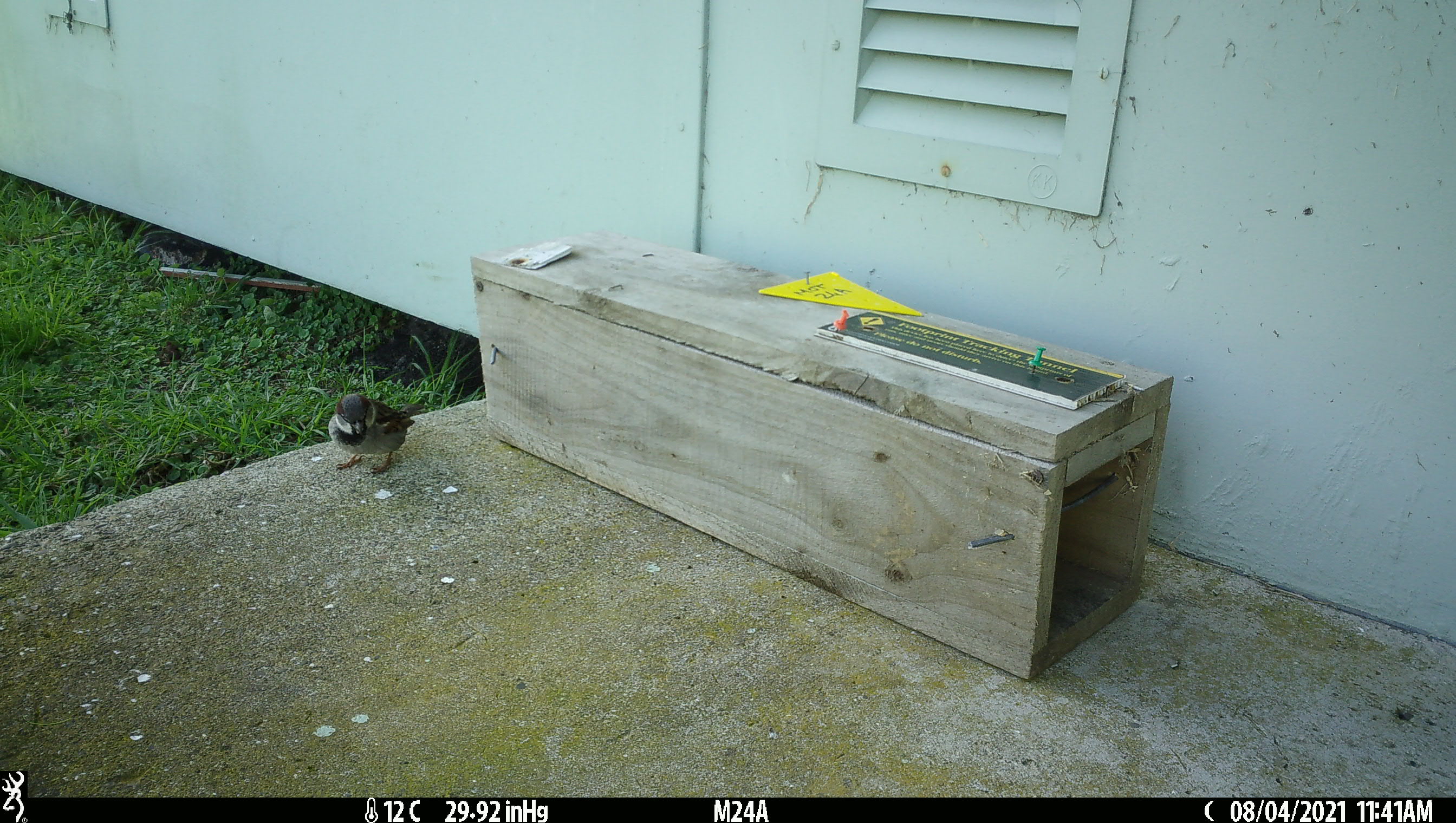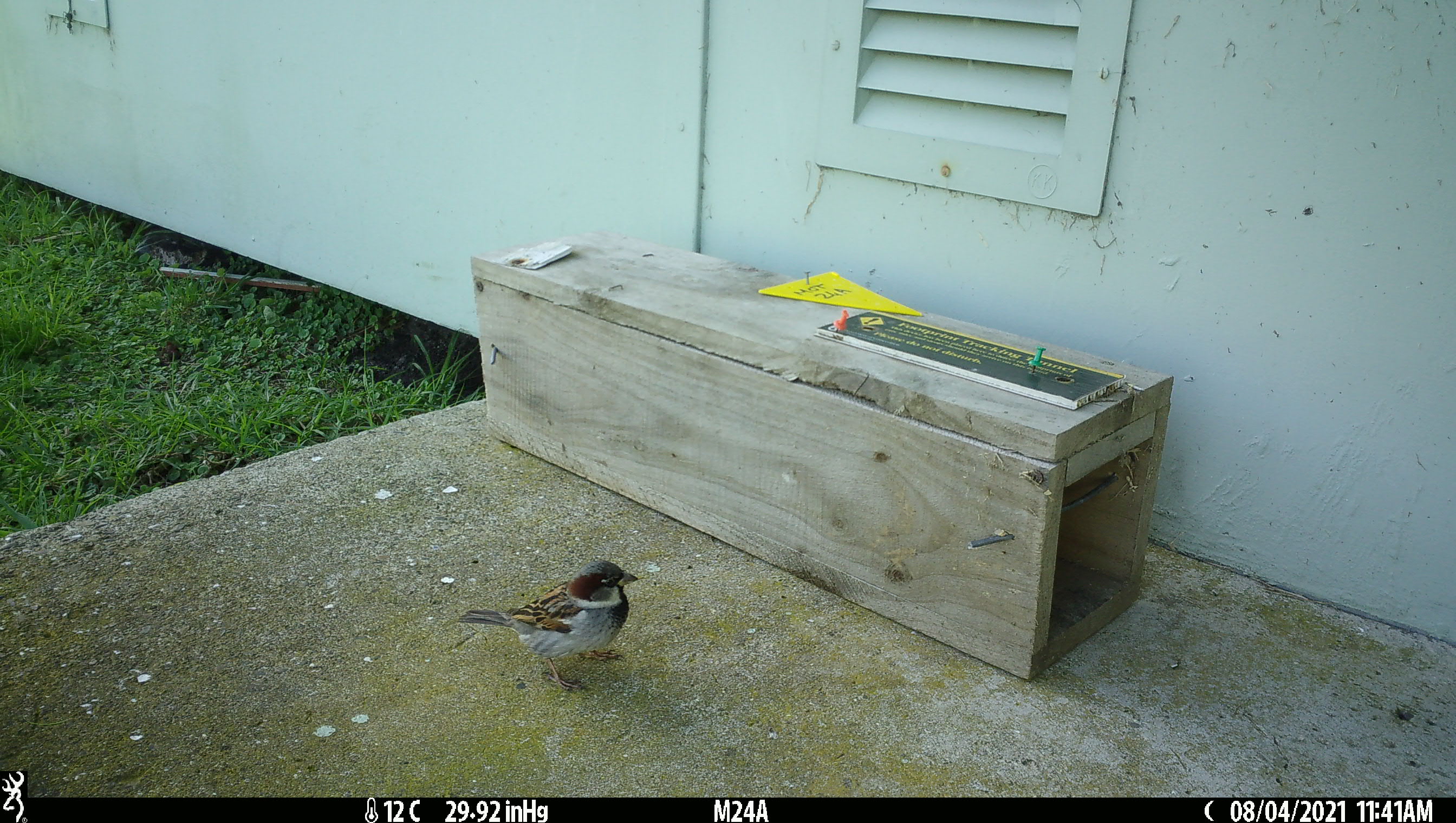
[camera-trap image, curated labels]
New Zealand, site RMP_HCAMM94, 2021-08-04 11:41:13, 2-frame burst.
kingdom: Animalia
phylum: Chordata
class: Aves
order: Passeriformes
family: Passeridae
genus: Passer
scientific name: Passer domesticus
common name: house sparrow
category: sparrow